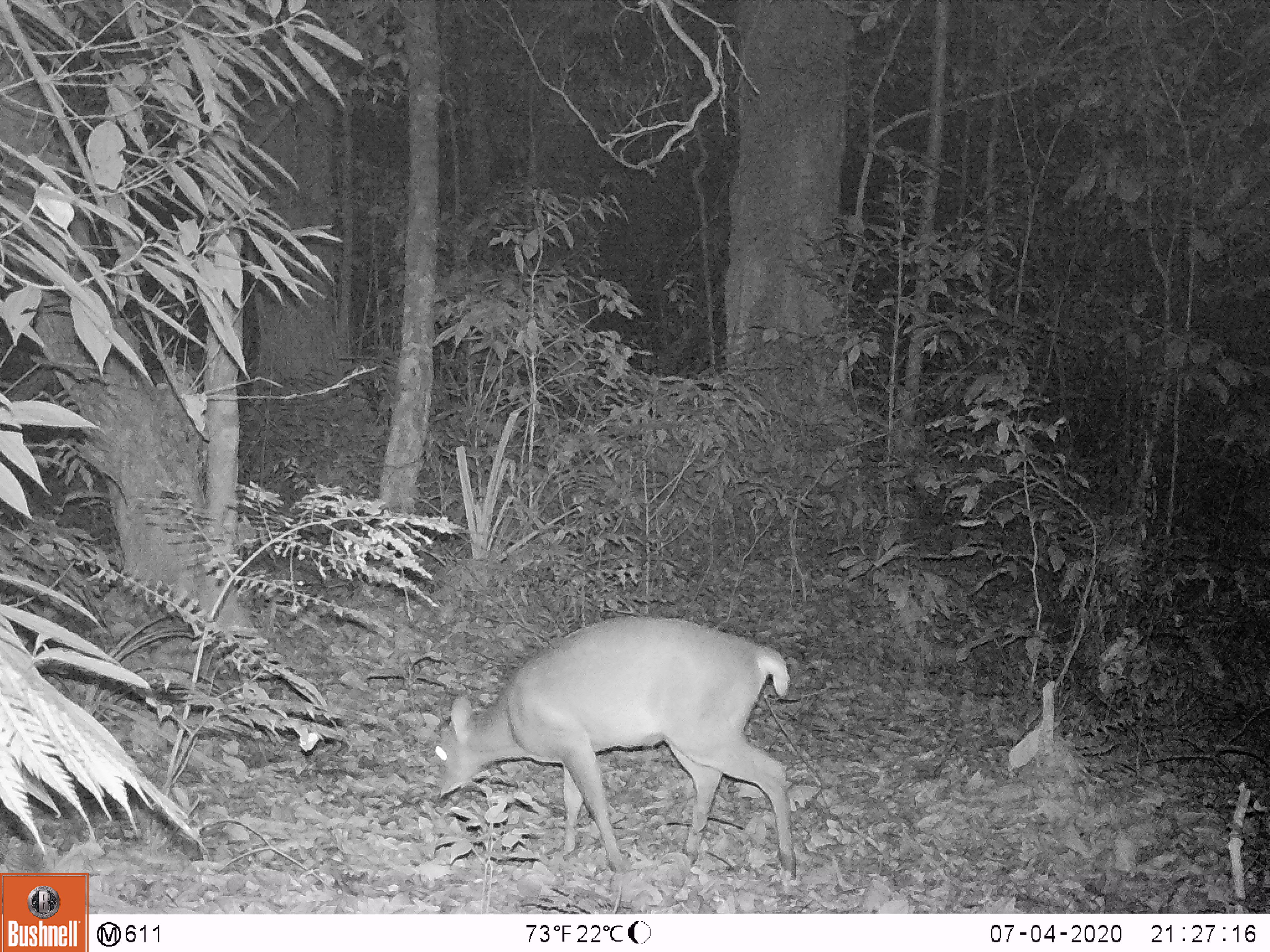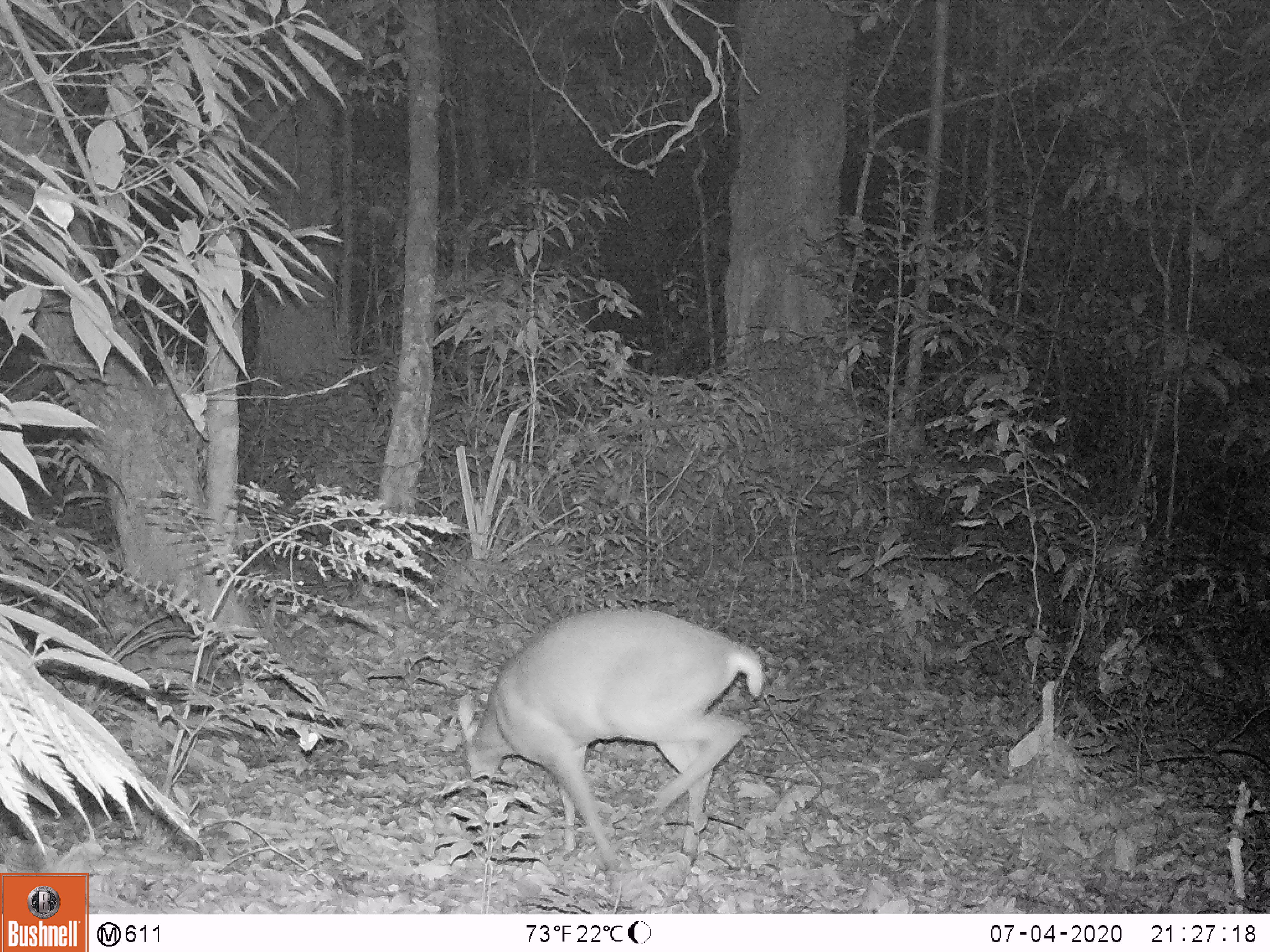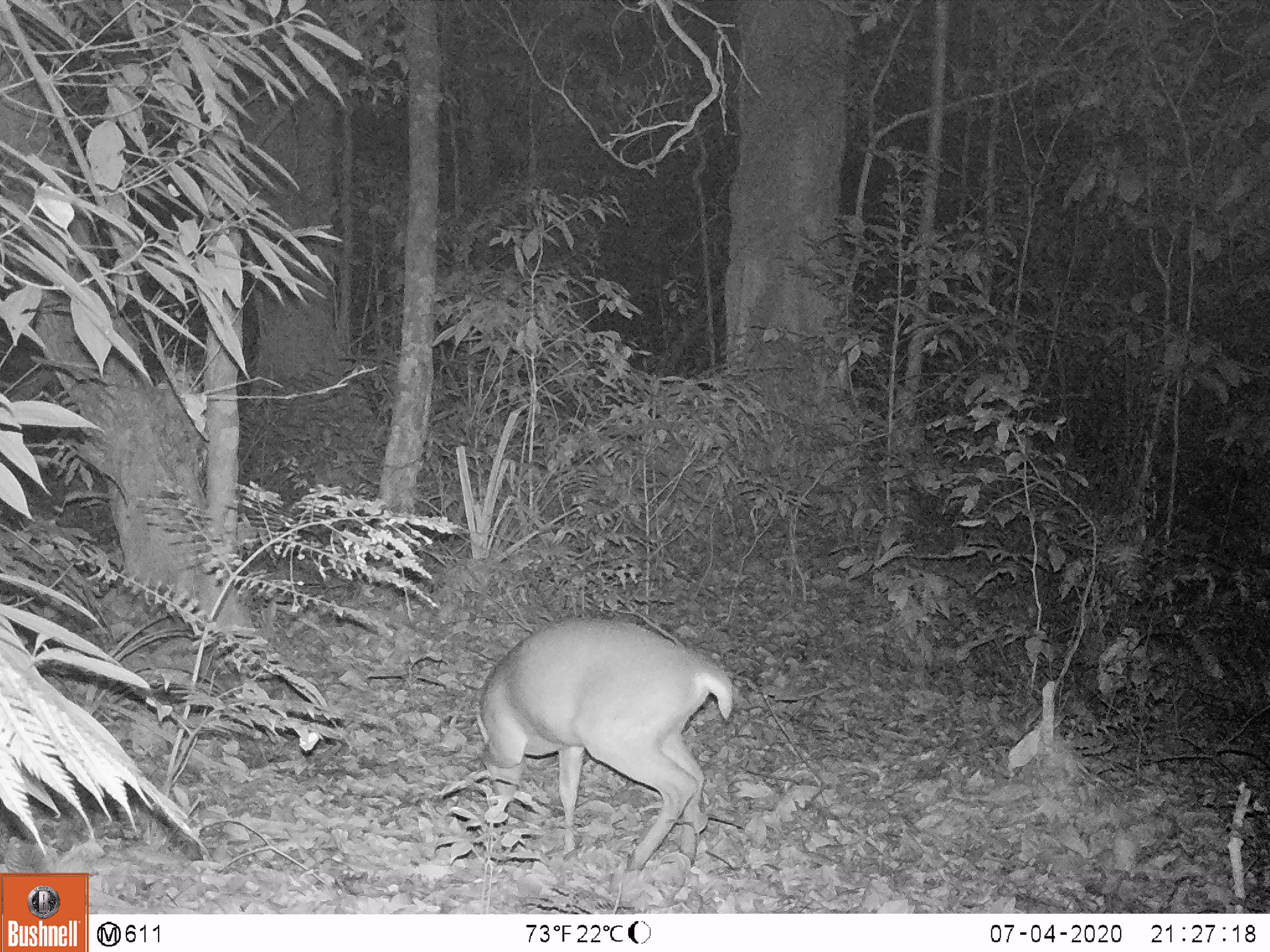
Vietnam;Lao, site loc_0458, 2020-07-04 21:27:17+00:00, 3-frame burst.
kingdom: Animalia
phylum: Chordata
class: Mammalia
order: Artiodactyla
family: Cervidae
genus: Muntiacus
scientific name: Muntiacus vuquangensis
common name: large-antlered muntjac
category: large antlered muntjac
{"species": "large antlered muntjac (large-antlered muntjac) (Muntiacus vuquangensis)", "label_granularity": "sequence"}